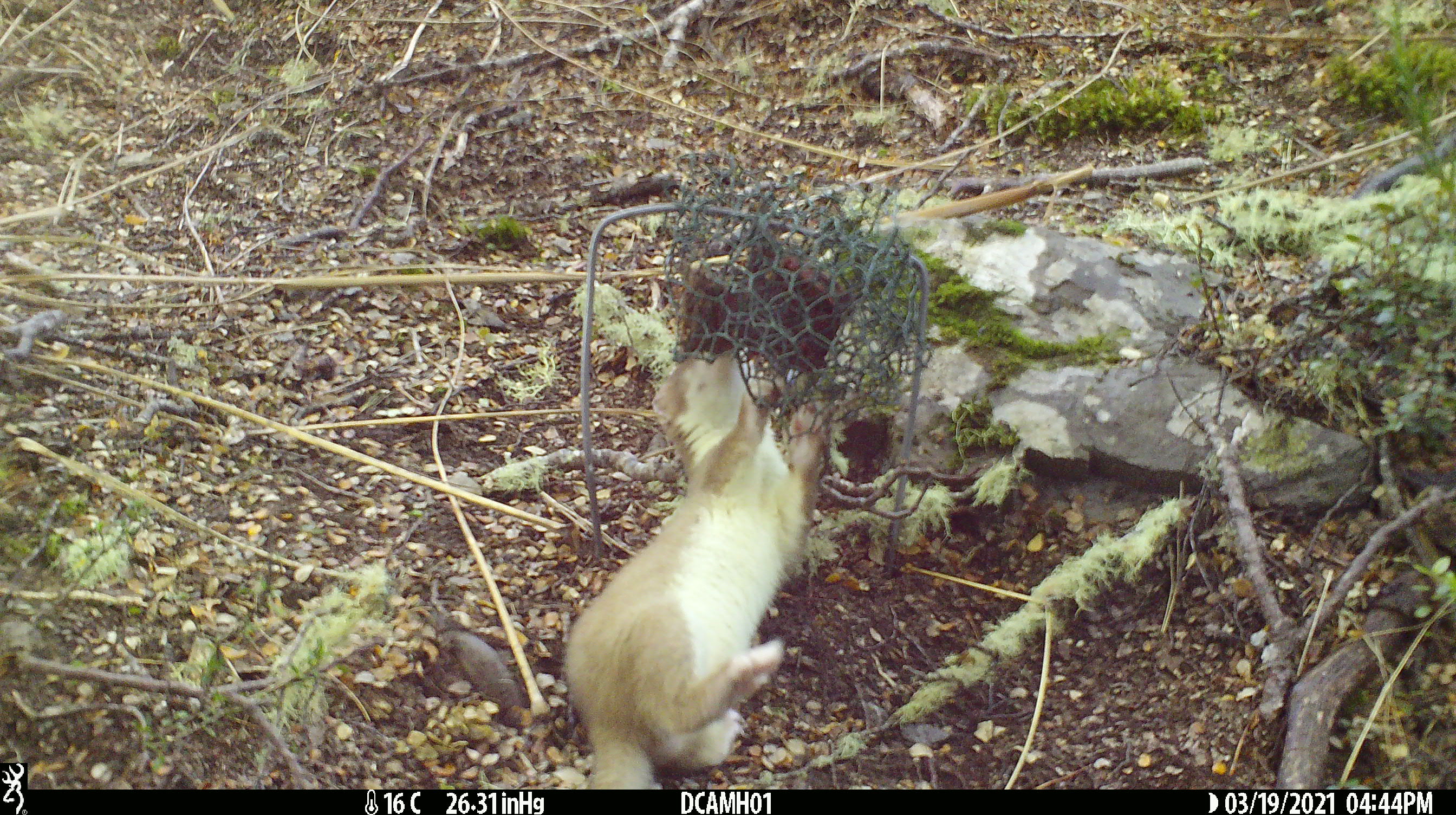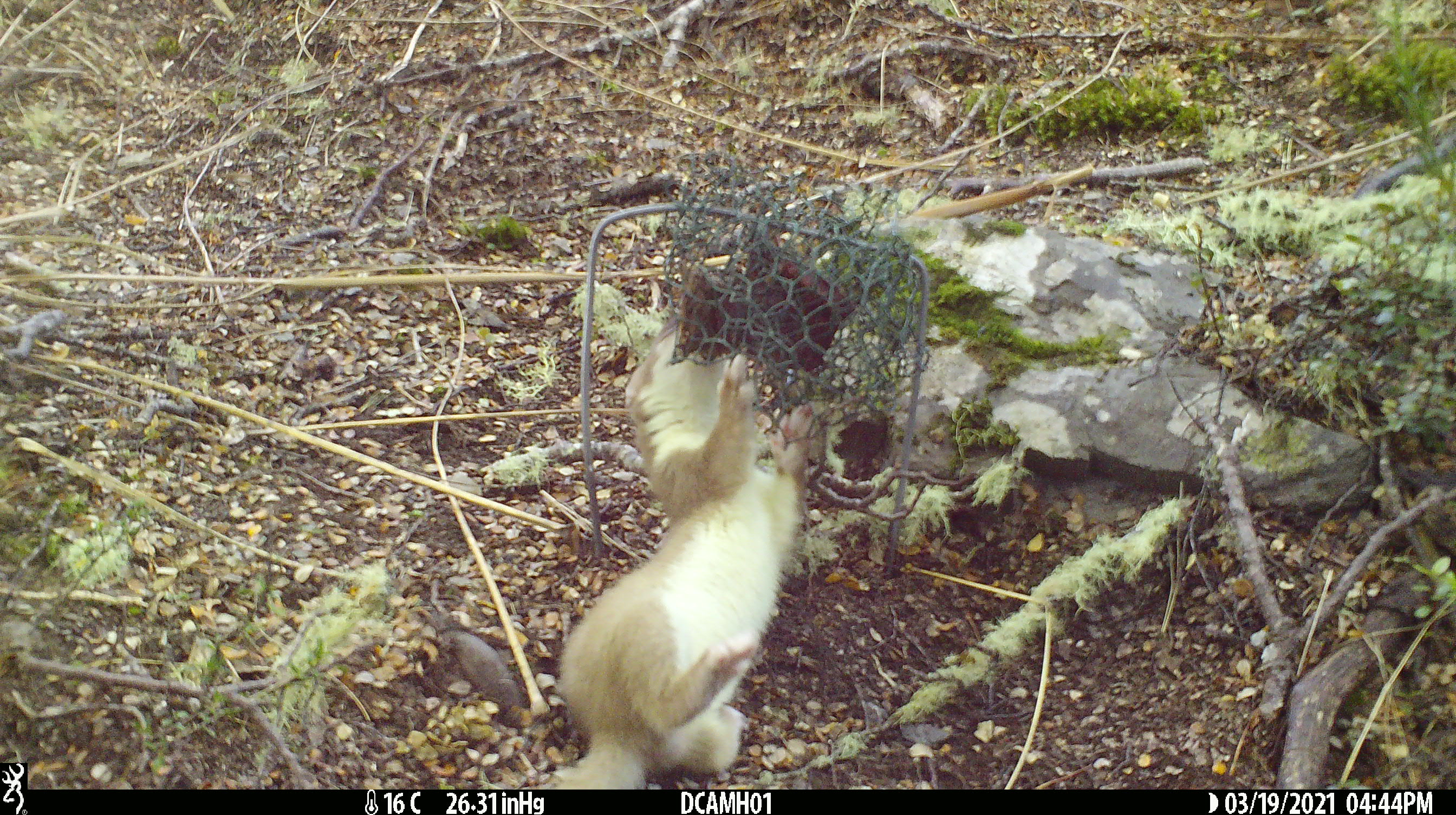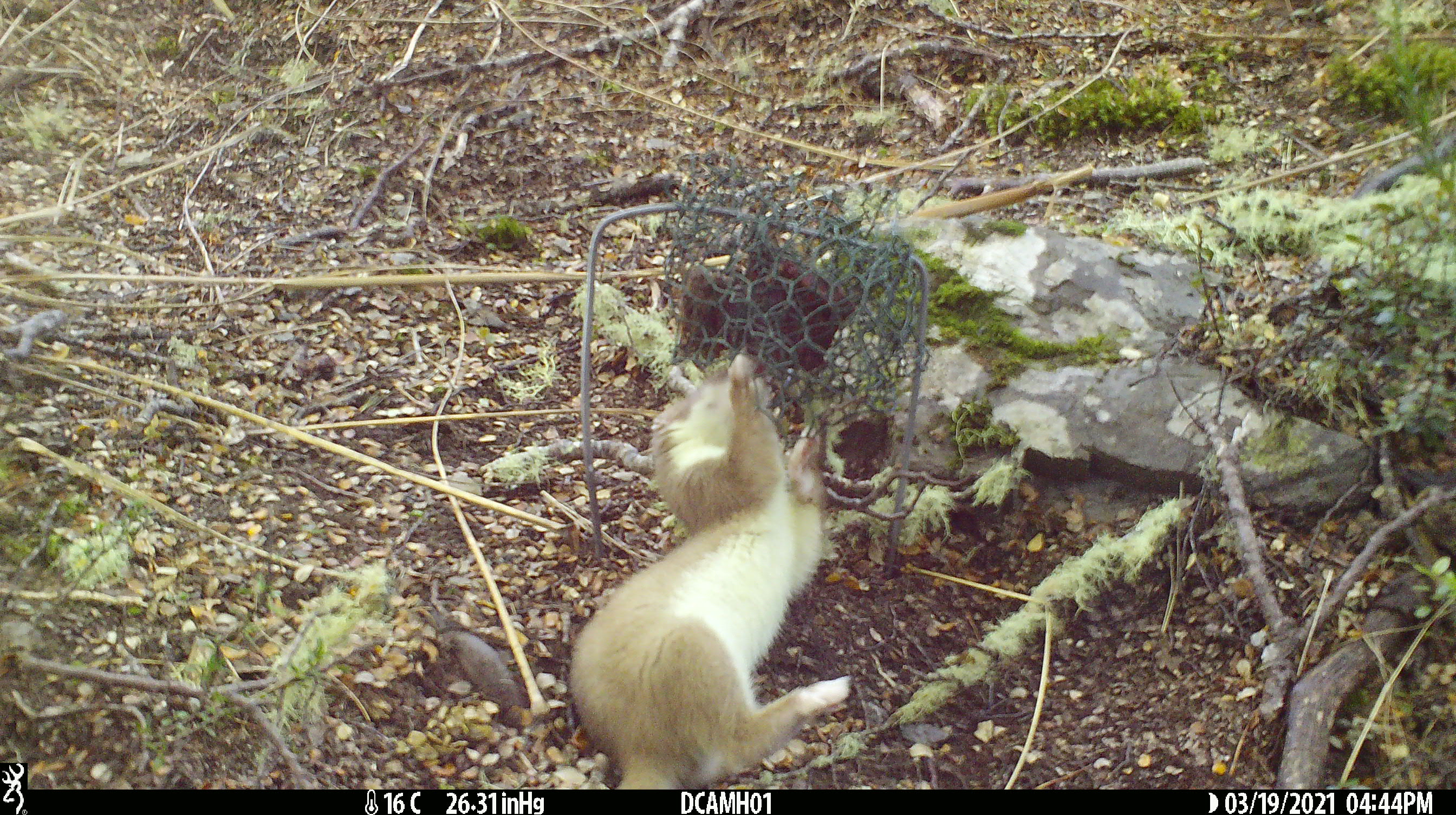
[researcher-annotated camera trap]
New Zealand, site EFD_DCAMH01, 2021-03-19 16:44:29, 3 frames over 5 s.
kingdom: Animalia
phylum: Chordata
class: Mammalia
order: Carnivora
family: Mustelidae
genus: Mustela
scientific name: Mustela erminea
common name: stoat